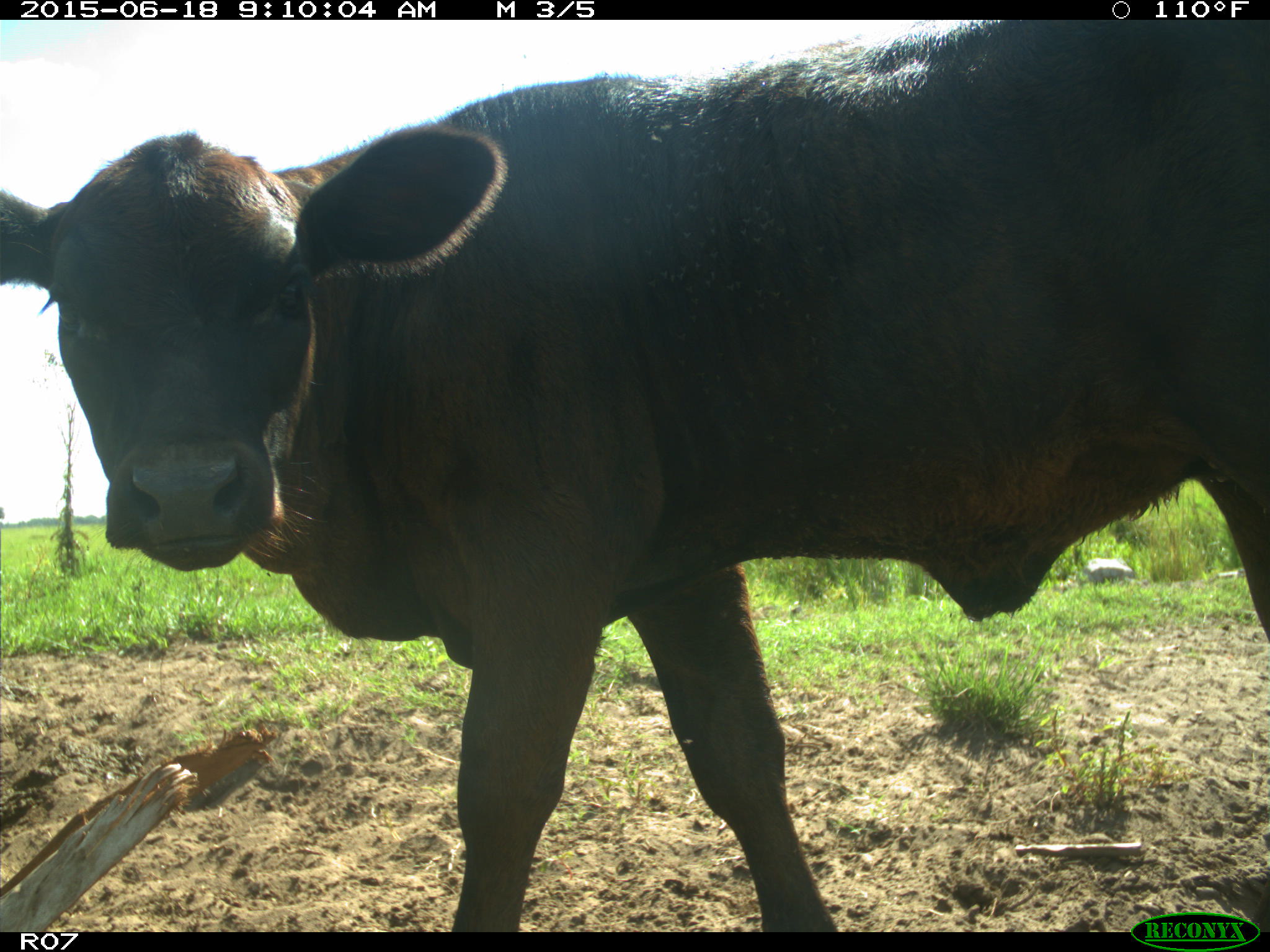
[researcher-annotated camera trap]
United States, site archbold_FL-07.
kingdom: Animalia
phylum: Chordata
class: Mammalia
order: Artiodactyla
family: Bovidae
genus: Bos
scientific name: Bos taurus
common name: domestic cow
Bos taurus (domestic cow).